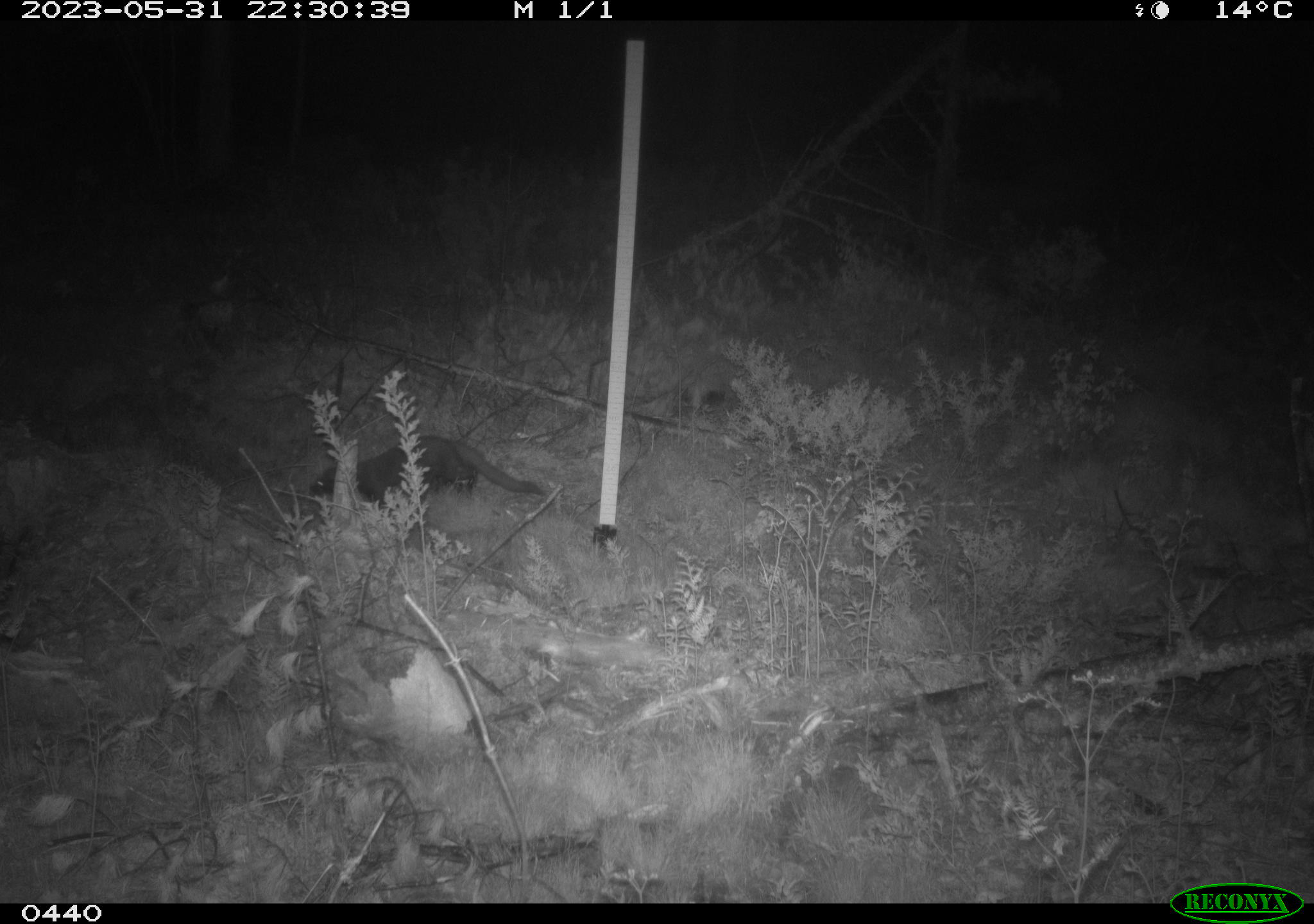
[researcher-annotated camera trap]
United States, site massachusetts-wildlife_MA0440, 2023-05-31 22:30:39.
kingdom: Animalia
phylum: Chordata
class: Mammalia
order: Carnivora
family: Mustelidae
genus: Pekania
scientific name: Pekania pennanti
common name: fisher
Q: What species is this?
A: Fisher (Pekania pennanti).